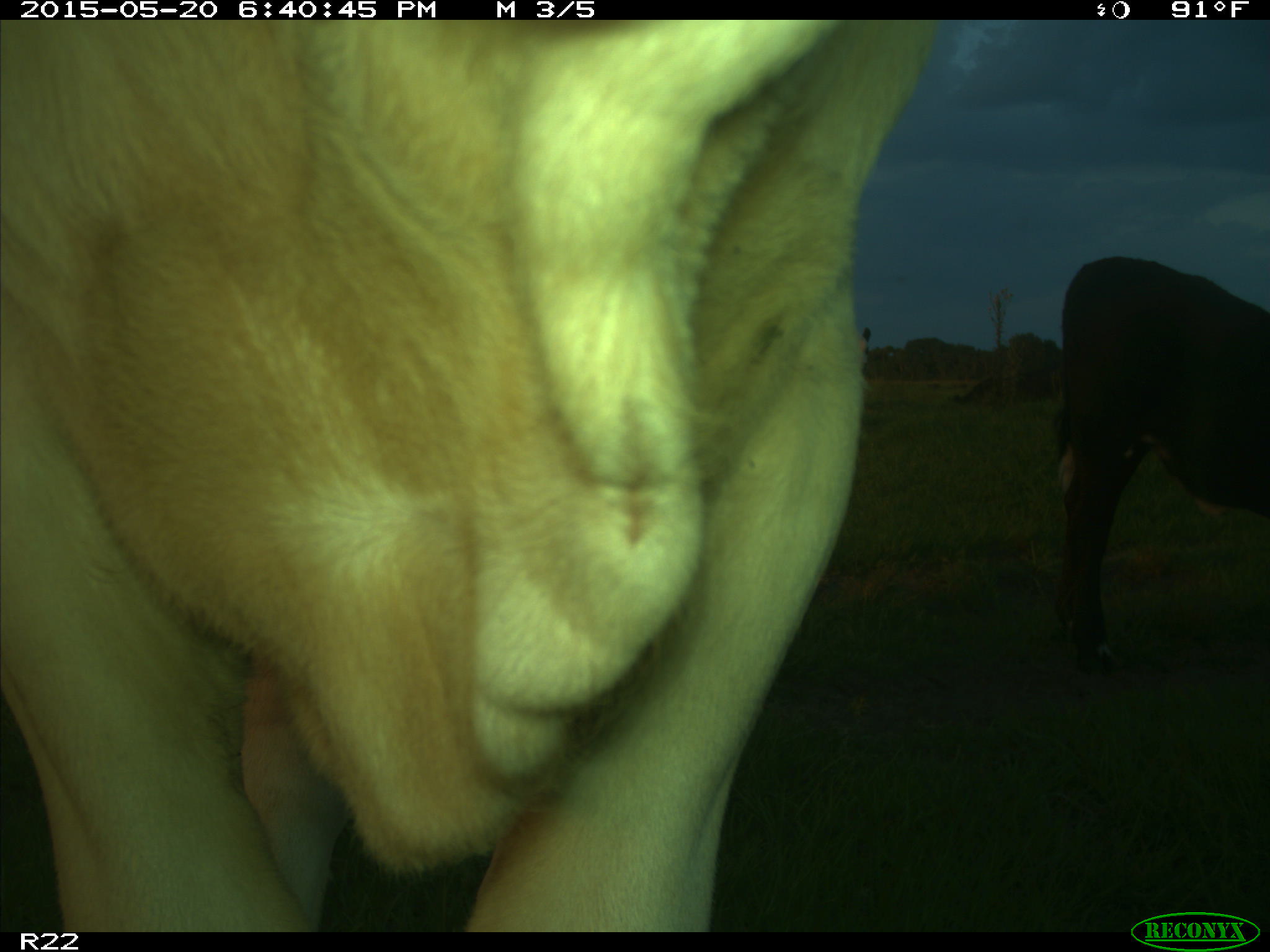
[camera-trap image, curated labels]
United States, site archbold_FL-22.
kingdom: Animalia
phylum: Chordata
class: Mammalia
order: Artiodactyla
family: Bovidae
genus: Bos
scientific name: Bos taurus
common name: domestic cow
Bos taurus (domestic cow).